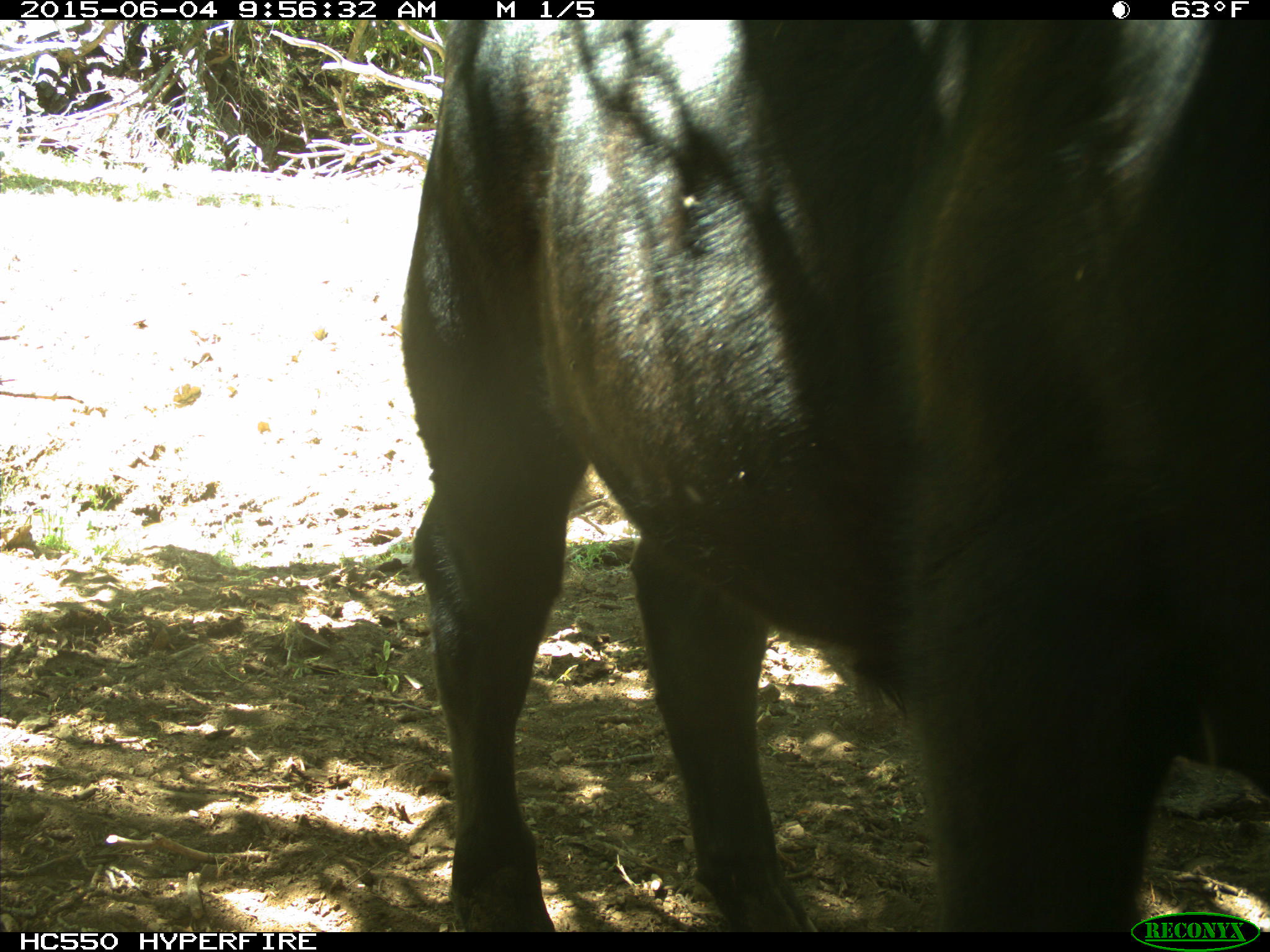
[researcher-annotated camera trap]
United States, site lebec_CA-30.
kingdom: Animalia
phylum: Chordata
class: Mammalia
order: Artiodactyla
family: Bovidae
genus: Bos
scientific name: Bos taurus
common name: domestic cow